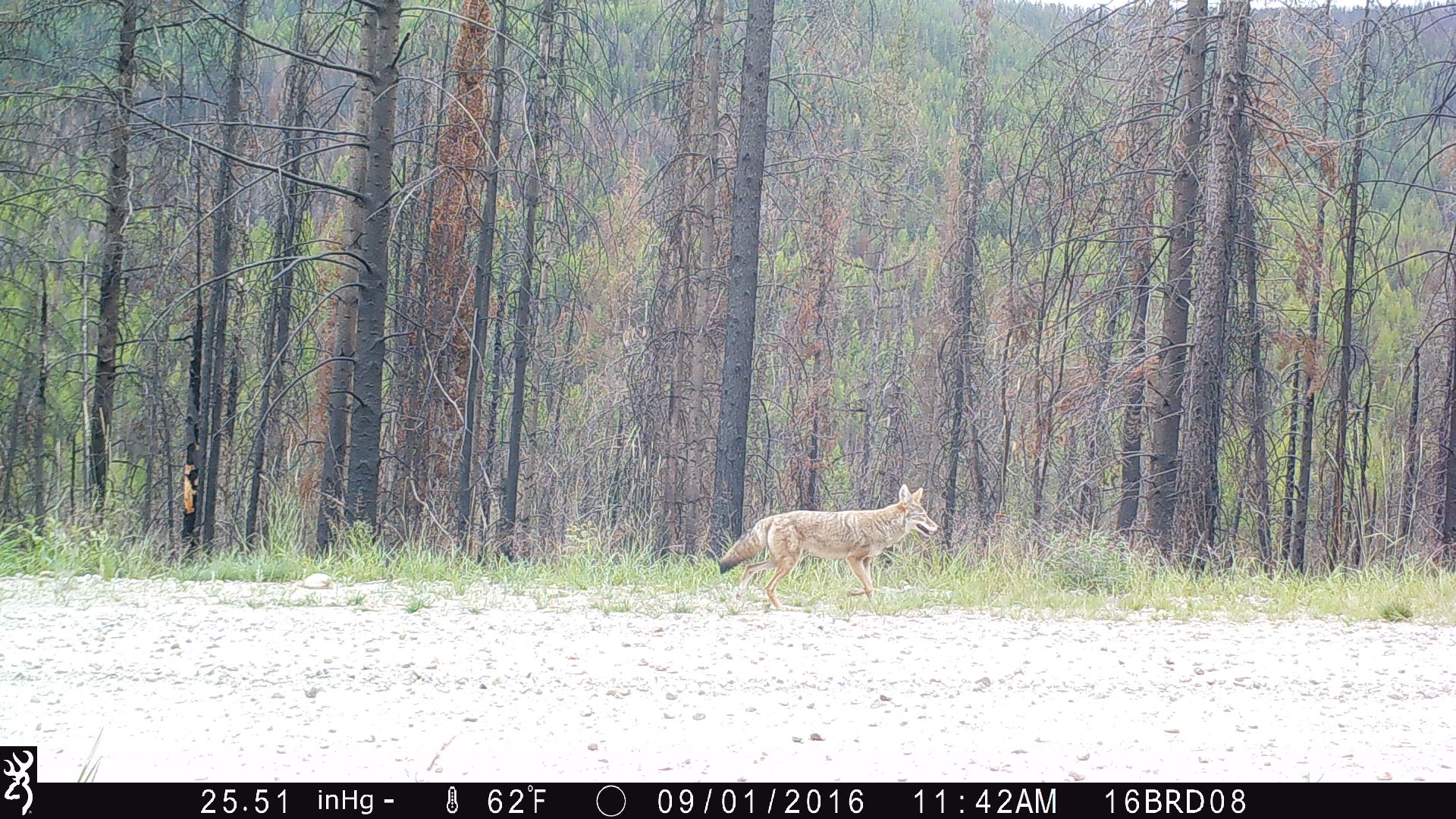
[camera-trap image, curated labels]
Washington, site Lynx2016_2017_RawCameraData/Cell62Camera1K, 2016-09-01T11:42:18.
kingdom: Animalia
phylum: Chordata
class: Mammalia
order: Carnivora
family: Canidae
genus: Canis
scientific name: Canis latrans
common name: coyote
Canis latrans (coyote). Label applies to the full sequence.